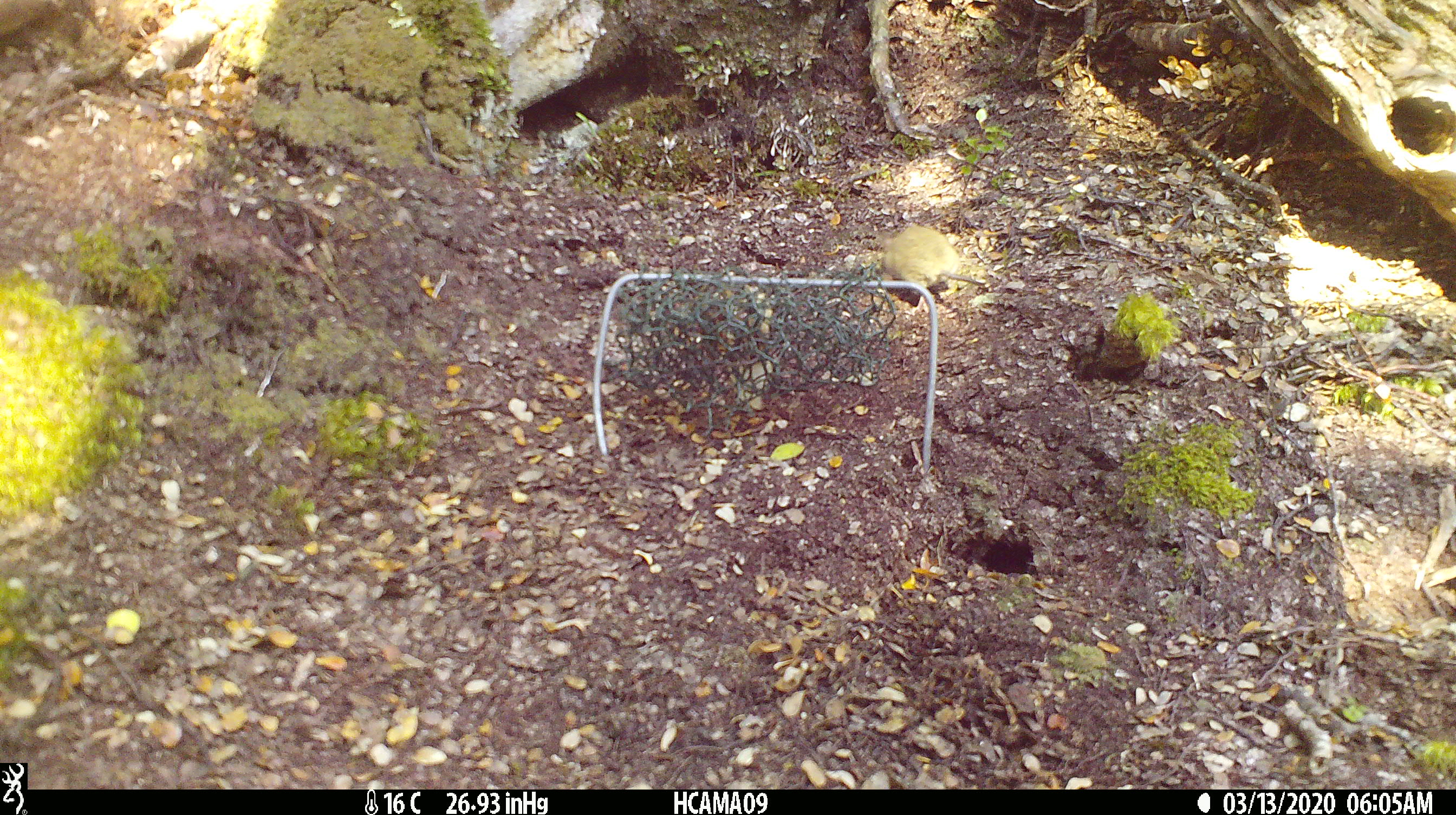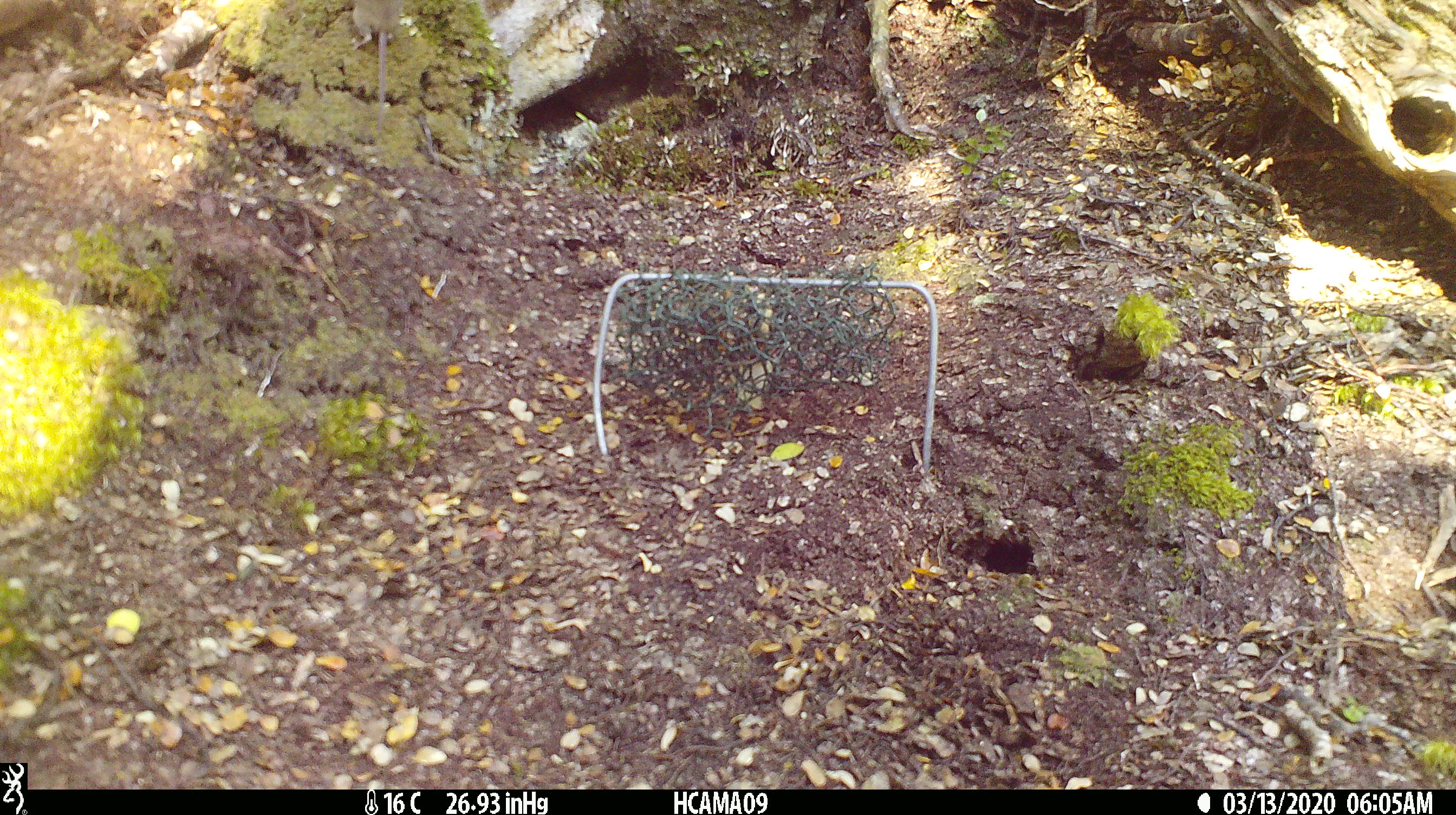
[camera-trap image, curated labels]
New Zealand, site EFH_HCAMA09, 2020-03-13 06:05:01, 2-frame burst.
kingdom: Animalia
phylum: Chordata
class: Mammalia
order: Rodentia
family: Muridae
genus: Mus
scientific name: Mus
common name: mouse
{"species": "mouse (Mus)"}